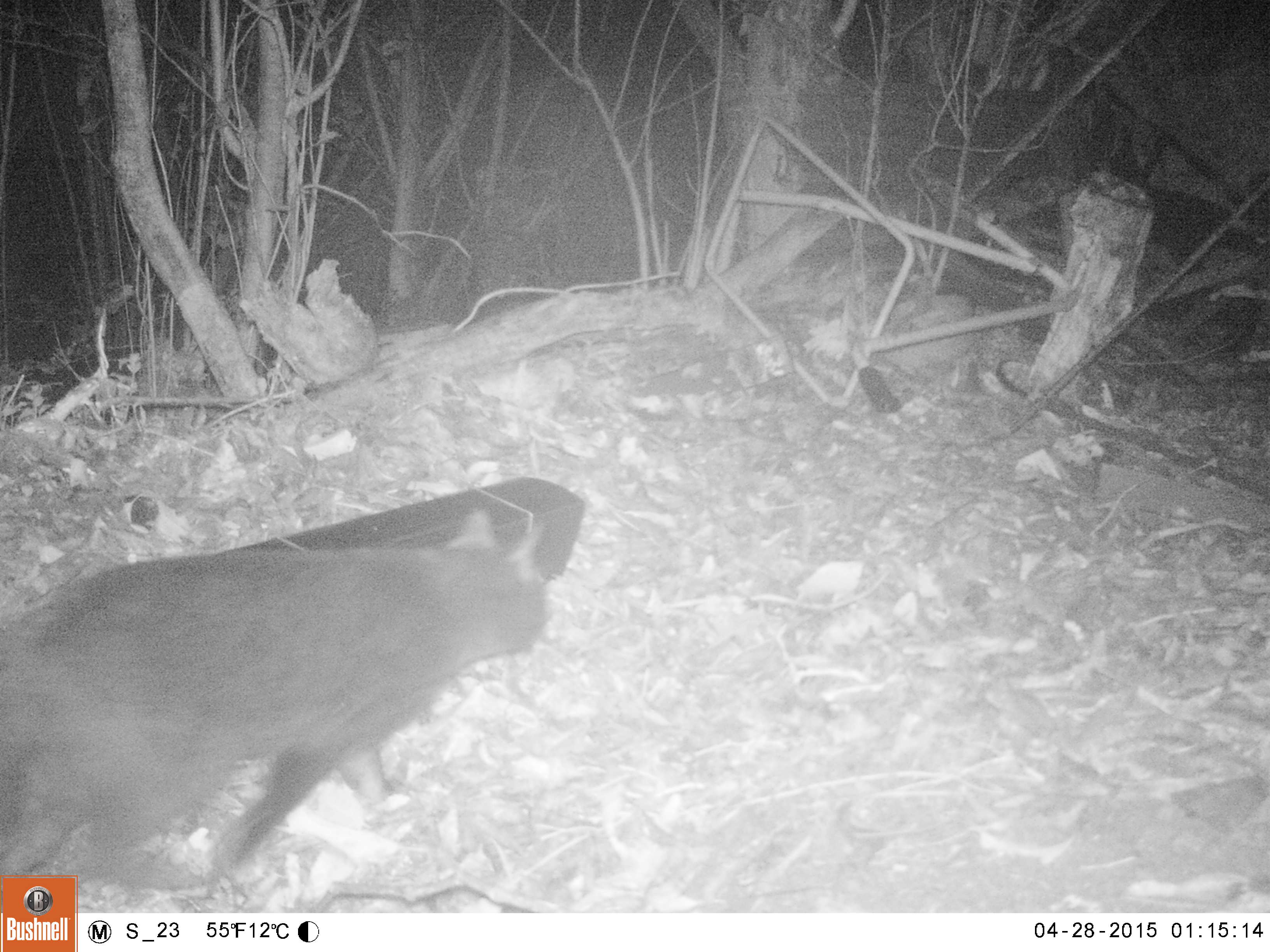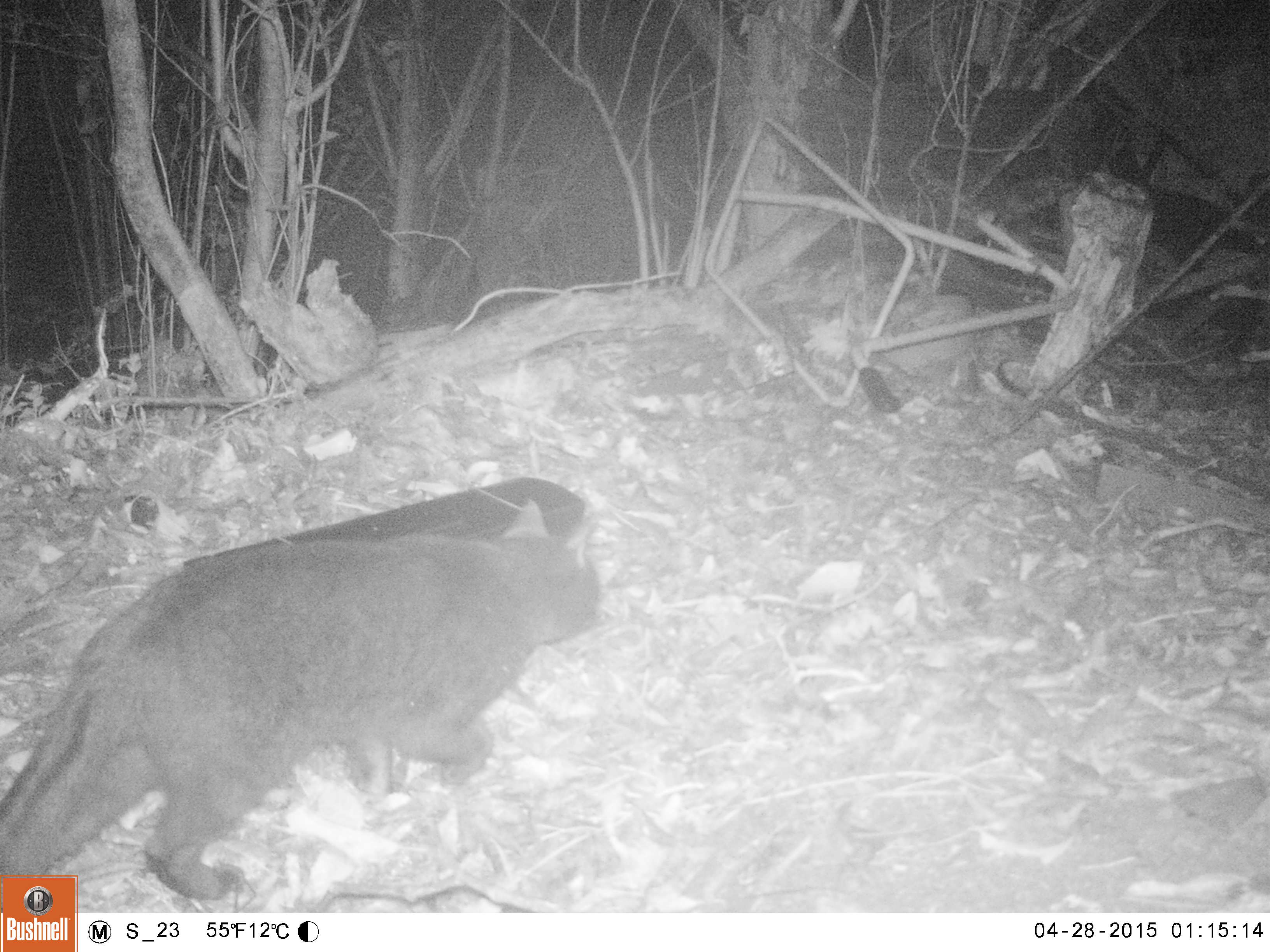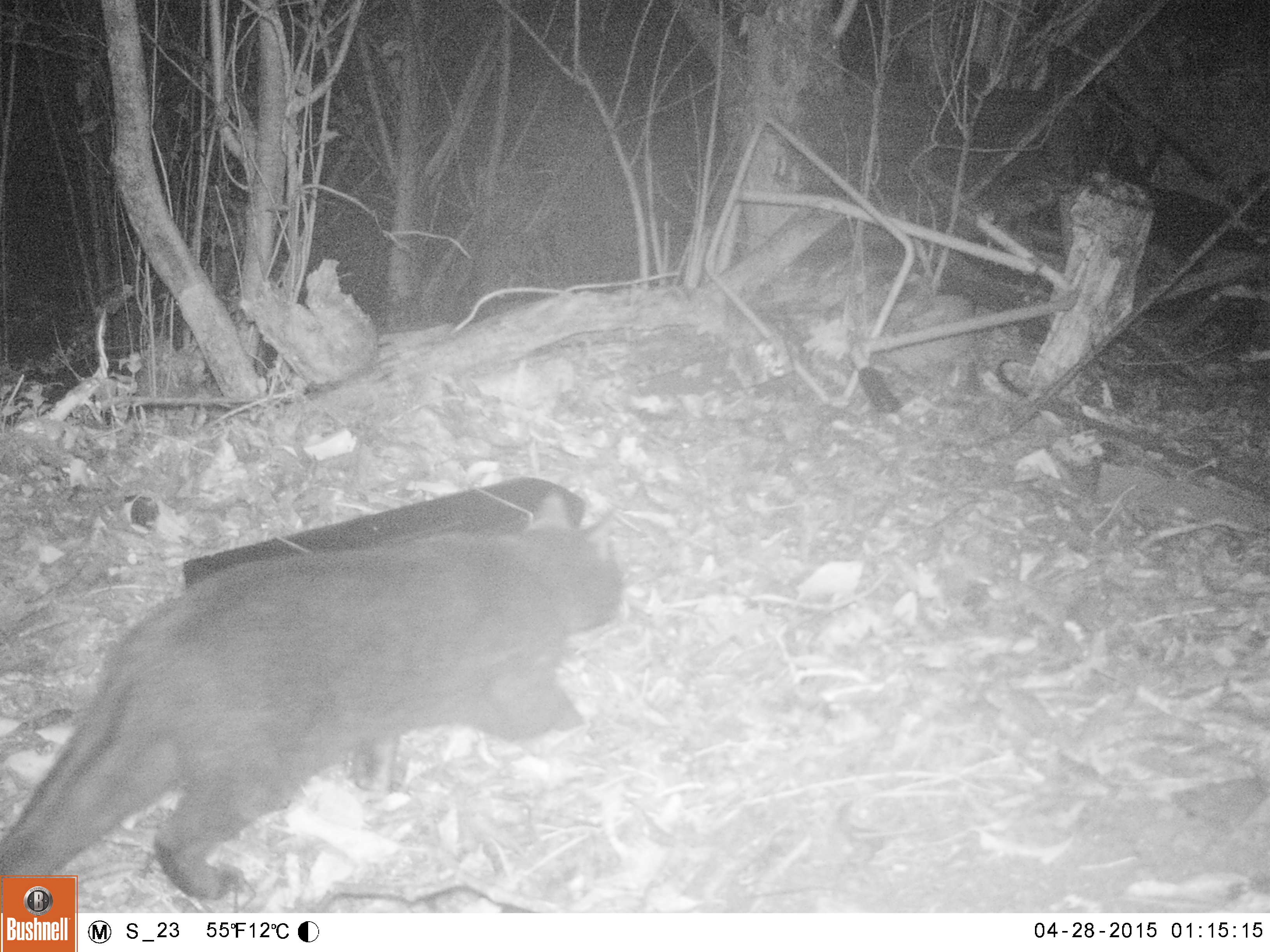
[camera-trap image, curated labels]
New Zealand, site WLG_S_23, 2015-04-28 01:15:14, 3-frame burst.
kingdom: Animalia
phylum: Chordata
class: Mammalia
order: Carnivora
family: Felidae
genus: Felis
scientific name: Felis catus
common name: domestic cat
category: cat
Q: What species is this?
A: Cat (domestic cat) (Felis catus).